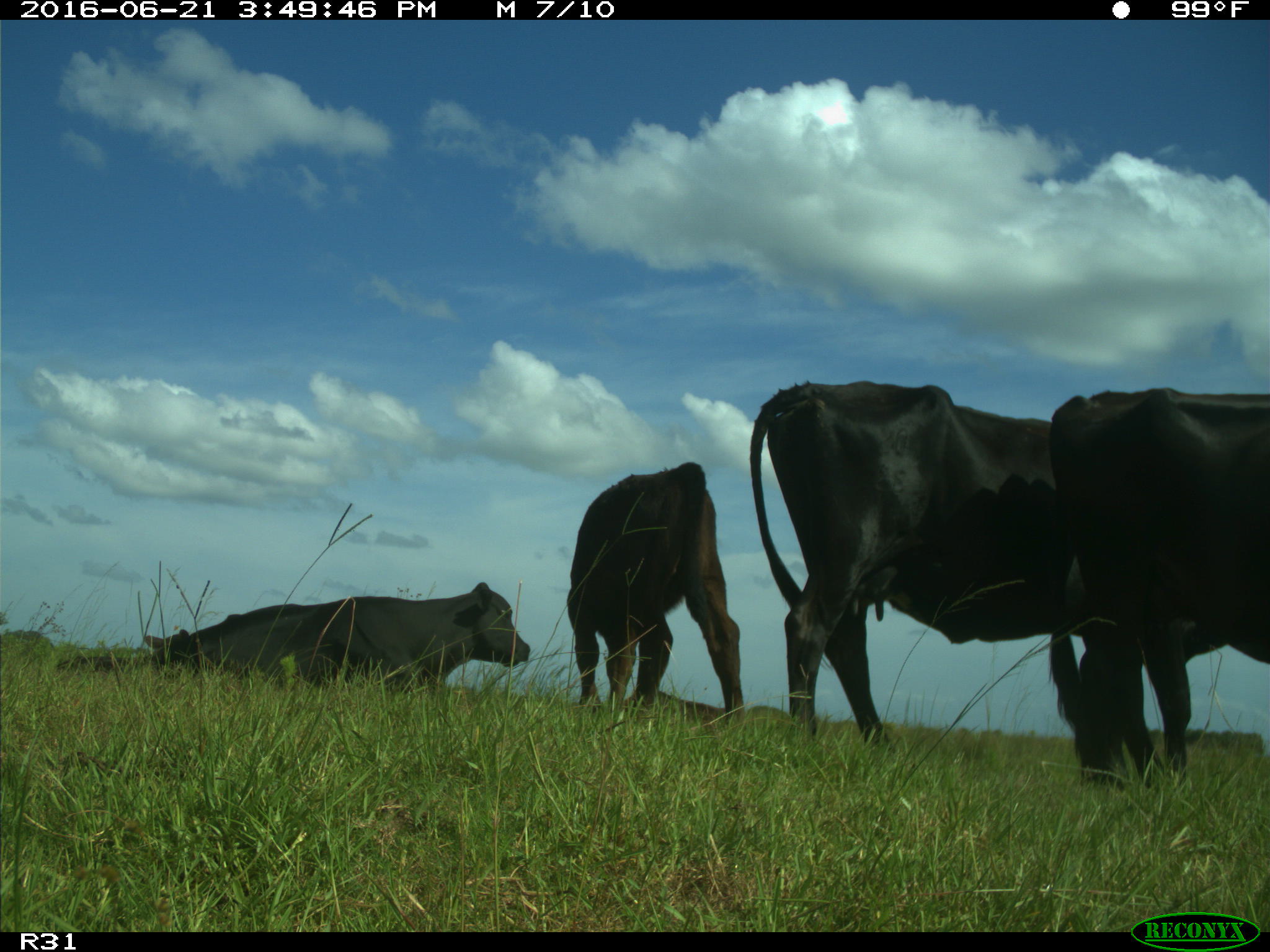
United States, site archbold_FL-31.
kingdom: Animalia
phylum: Chordata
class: Mammalia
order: Artiodactyla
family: Bovidae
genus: Bos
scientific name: Bos taurus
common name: domestic cow